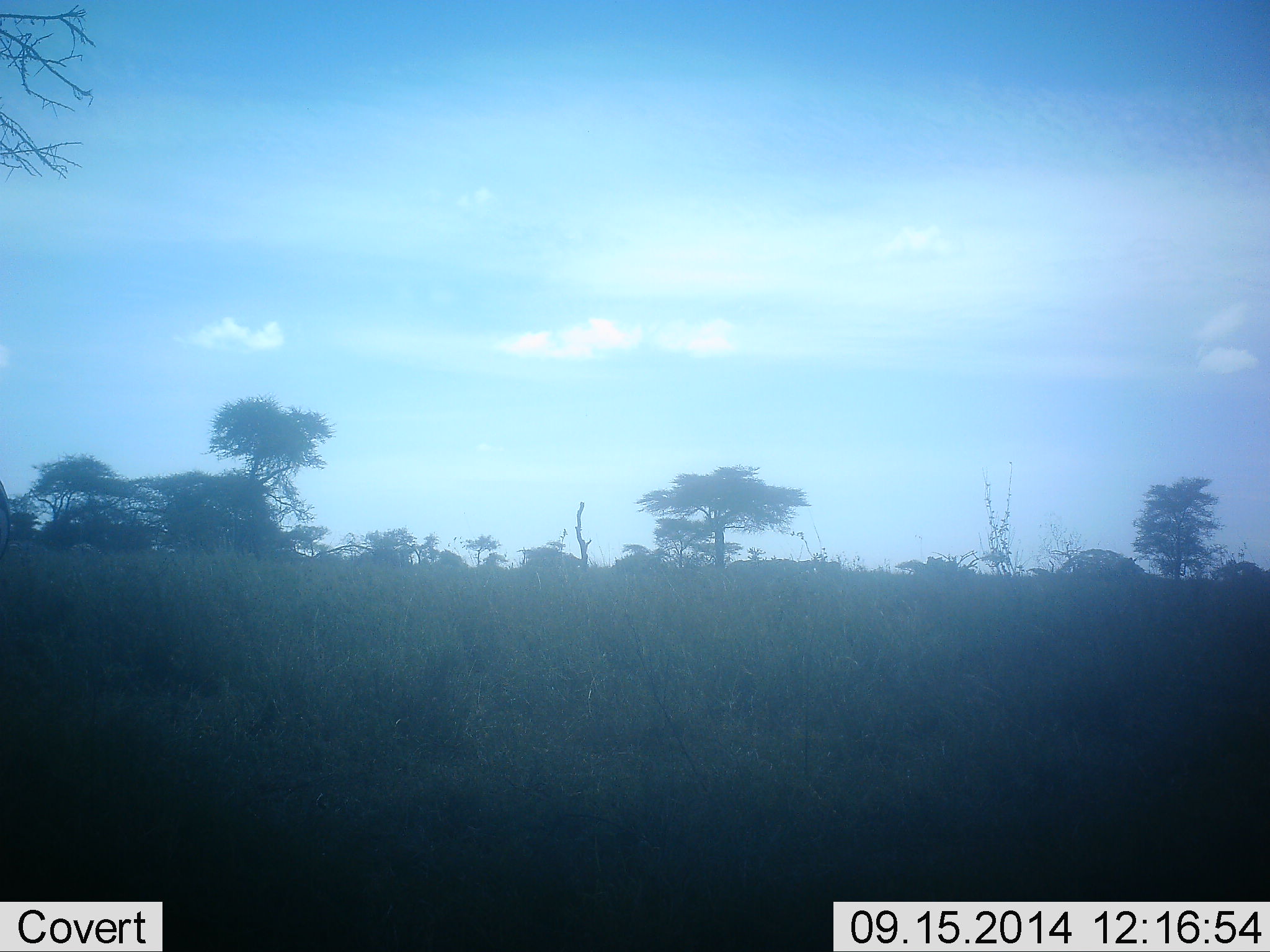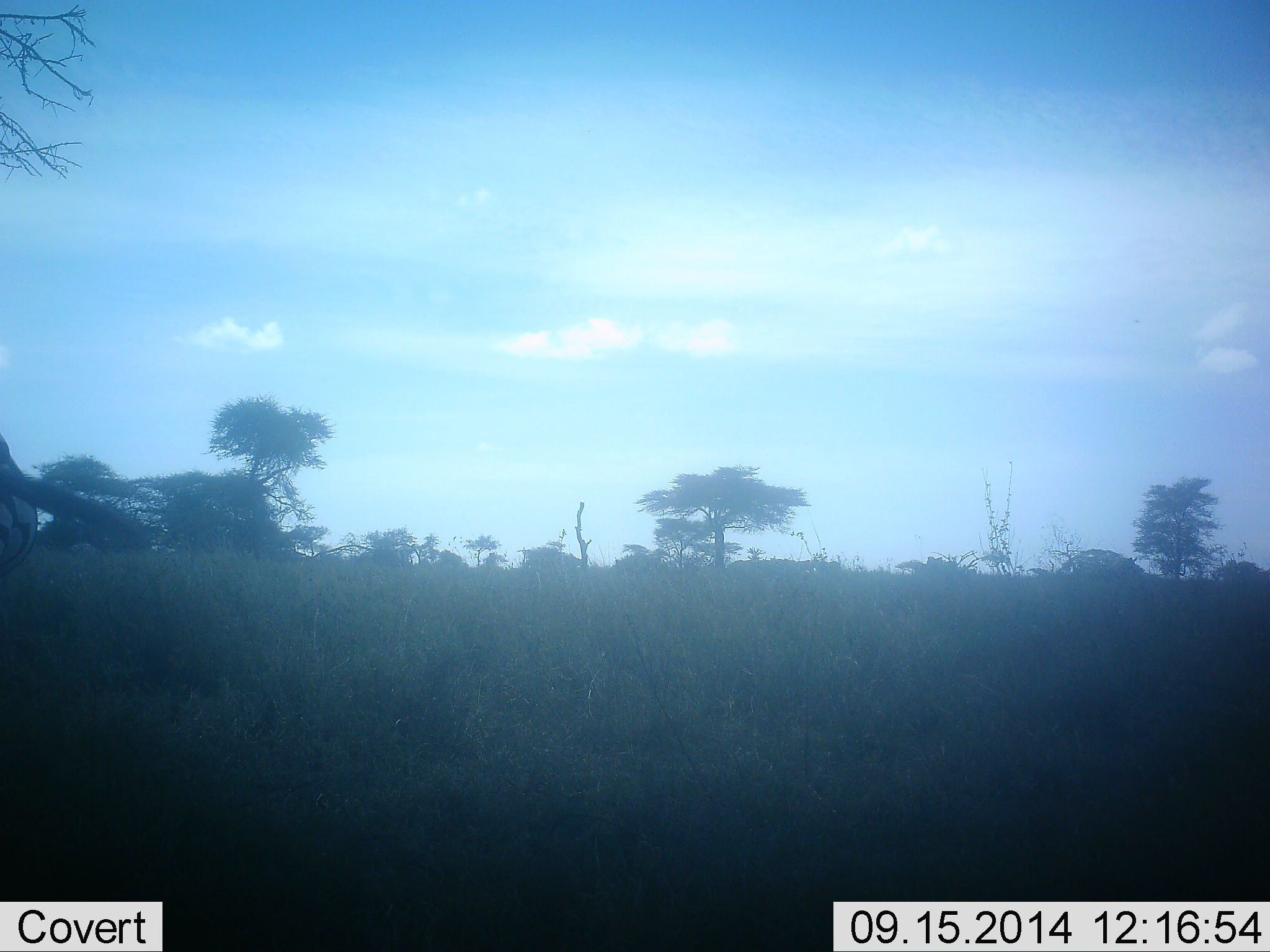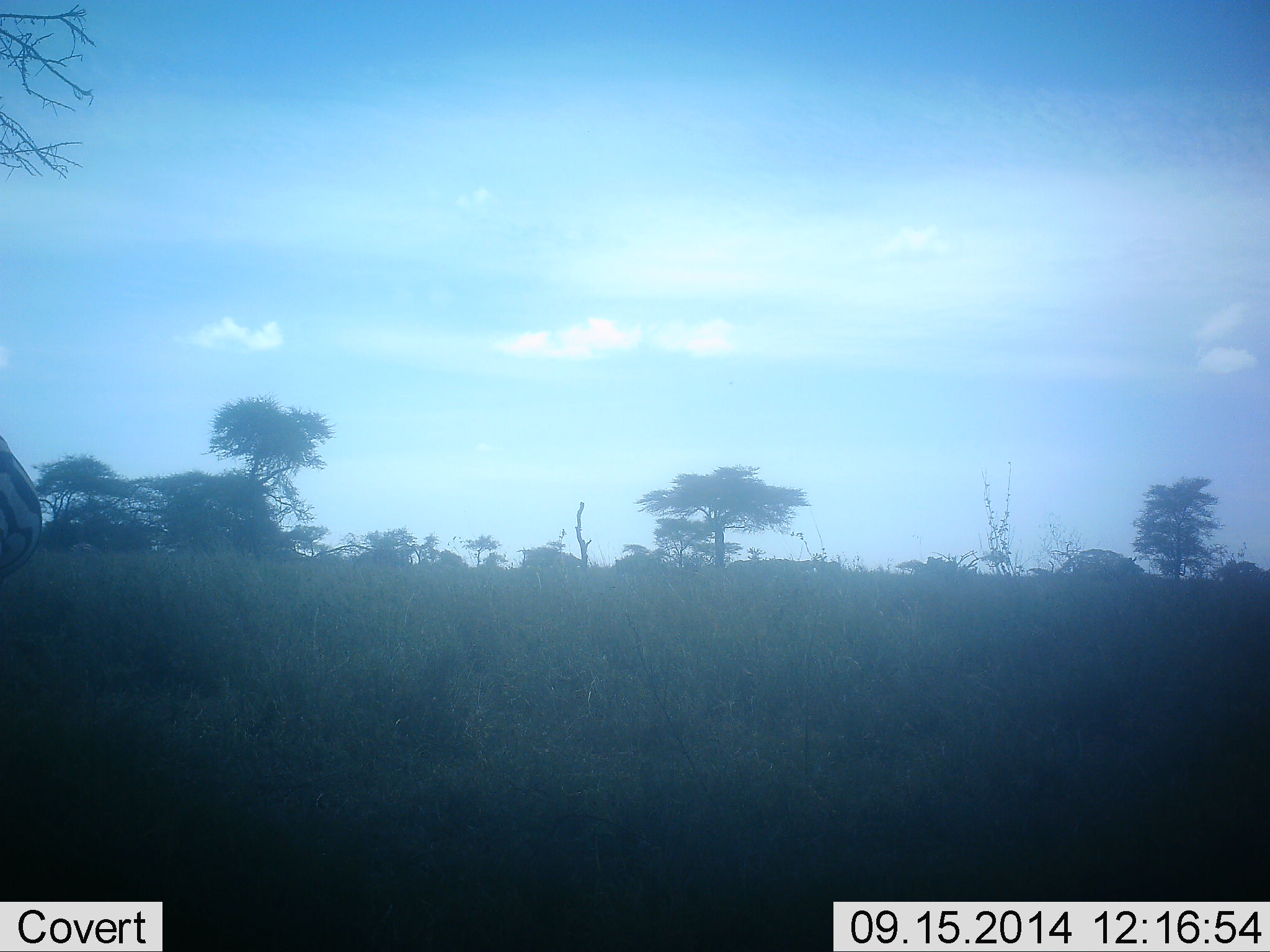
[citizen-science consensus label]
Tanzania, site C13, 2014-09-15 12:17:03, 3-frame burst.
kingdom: Animalia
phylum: Chordata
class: Mammalia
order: Perissodactyla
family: Equidae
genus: Equus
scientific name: Equus quagga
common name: plains zebra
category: zebra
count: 1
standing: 60%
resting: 0%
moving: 30%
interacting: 0%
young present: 0%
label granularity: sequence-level